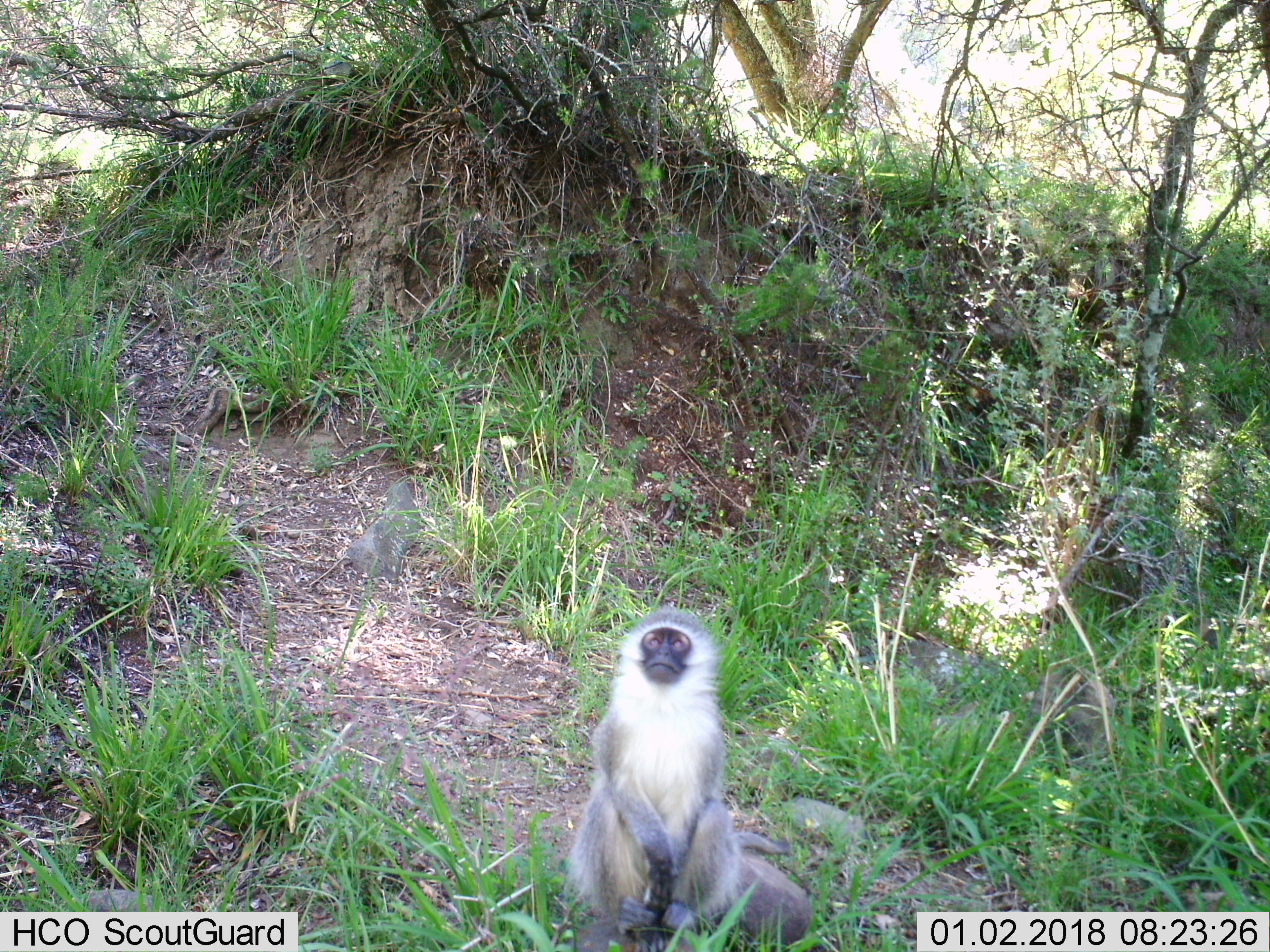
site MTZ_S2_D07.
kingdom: Animalia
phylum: Chordata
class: Mammalia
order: Primates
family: Cercopithecidae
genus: Chlorocebus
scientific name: Chlorocebus pygerythrus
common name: vervet monkey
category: monkeyvervet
Monkeyvervet (vervet monkey) (Chlorocebus pygerythrus), count 1. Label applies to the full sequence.